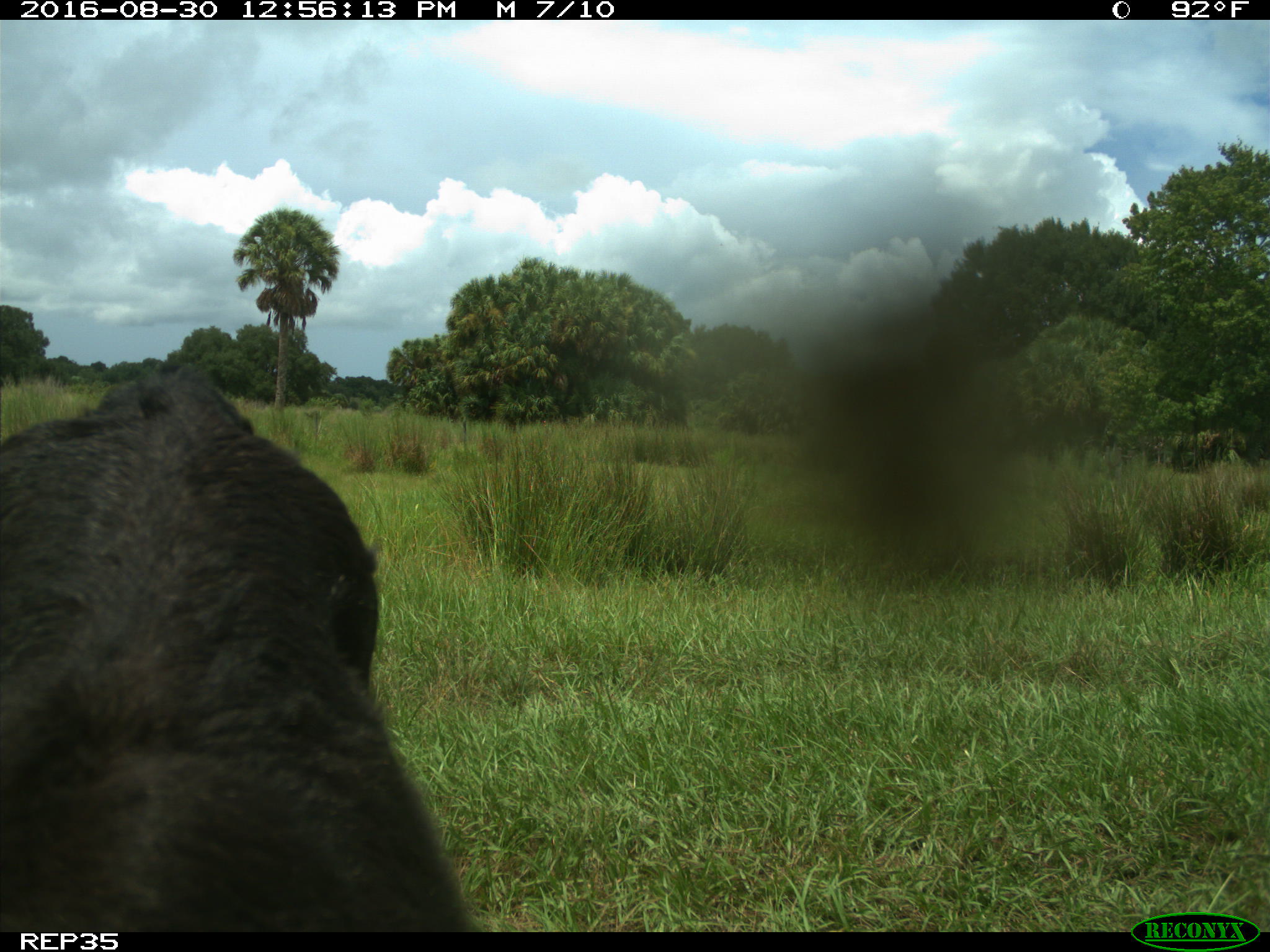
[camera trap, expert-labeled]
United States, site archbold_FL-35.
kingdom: Animalia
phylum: Chordata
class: Mammalia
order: Artiodactyla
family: Bovidae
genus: Bos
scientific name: Bos taurus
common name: domestic cow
Bos taurus (domestic cow).